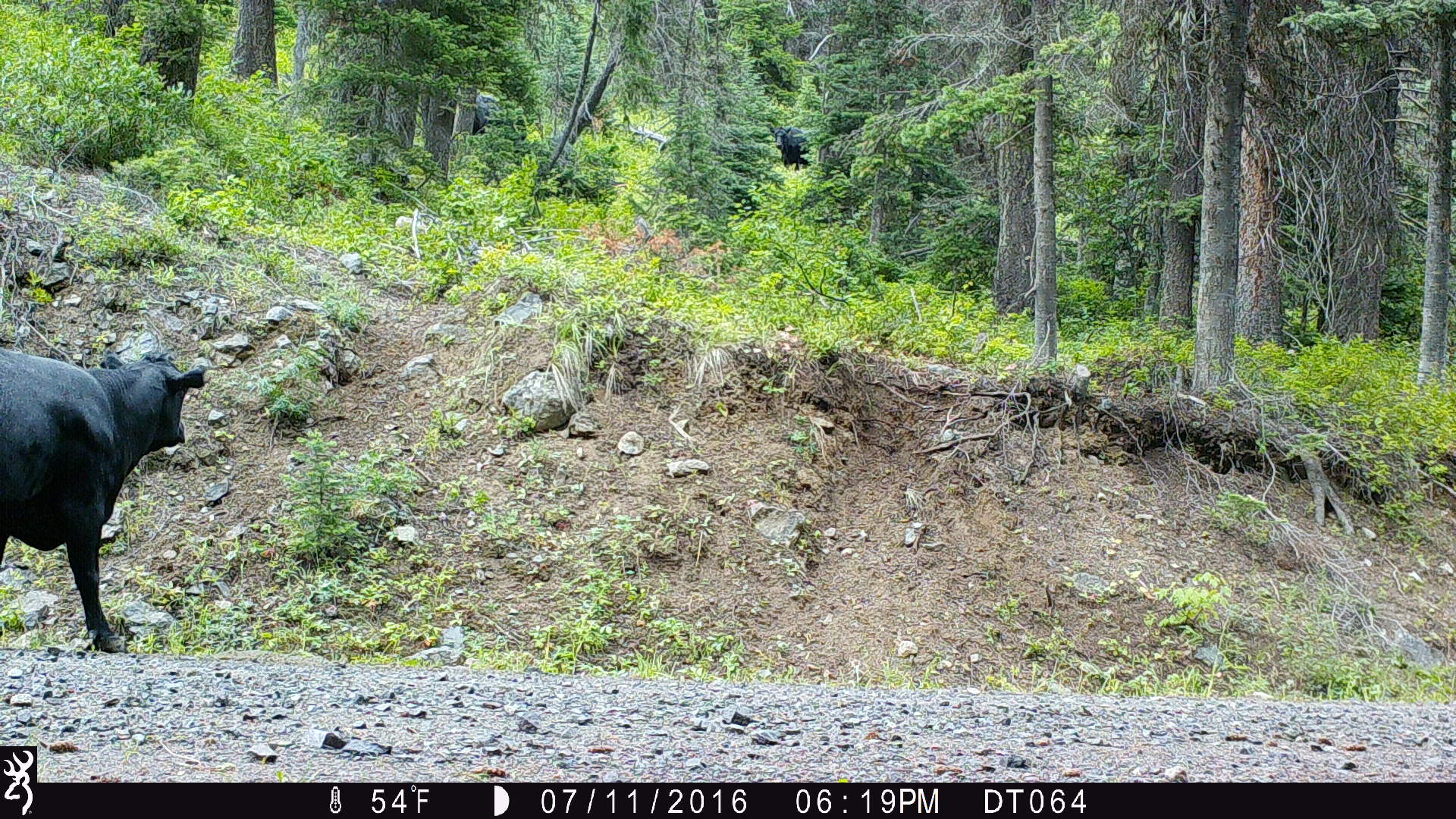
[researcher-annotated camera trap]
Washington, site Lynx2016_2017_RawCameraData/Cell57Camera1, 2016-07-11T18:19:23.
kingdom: Animalia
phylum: Chordata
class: Mammalia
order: Artiodactyla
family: Bovidae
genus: Bos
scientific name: Bos taurus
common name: domestic cattle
Domestic cattle (Bos taurus). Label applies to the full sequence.